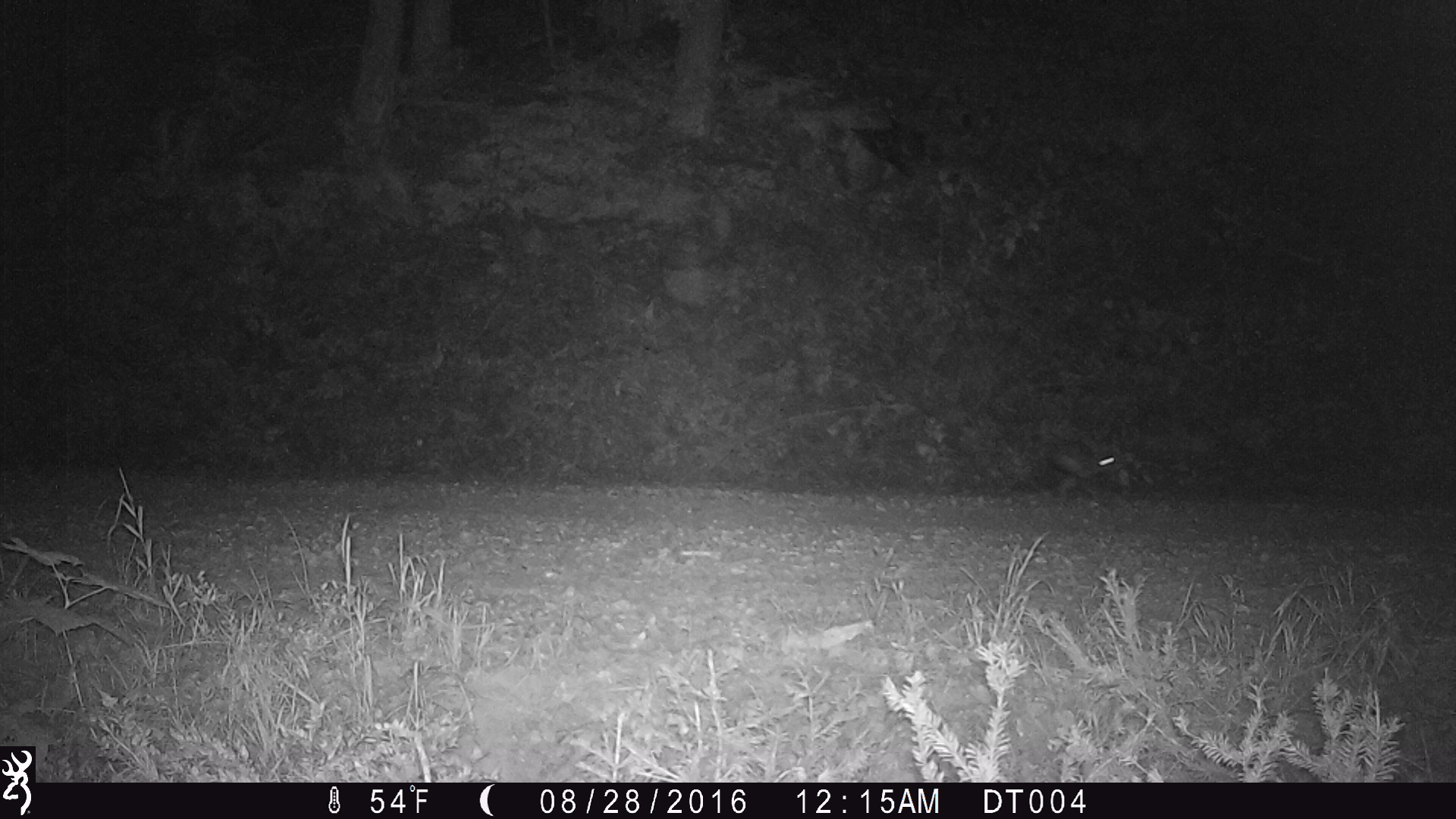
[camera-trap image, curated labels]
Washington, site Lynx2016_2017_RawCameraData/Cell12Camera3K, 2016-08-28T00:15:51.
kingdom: Animalia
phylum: Chordata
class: Mammalia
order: Lagomorpha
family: Leporidae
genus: Lepus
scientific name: Lepus americanus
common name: snowshoe hare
Lepus americanus (snowshoe hare). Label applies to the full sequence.